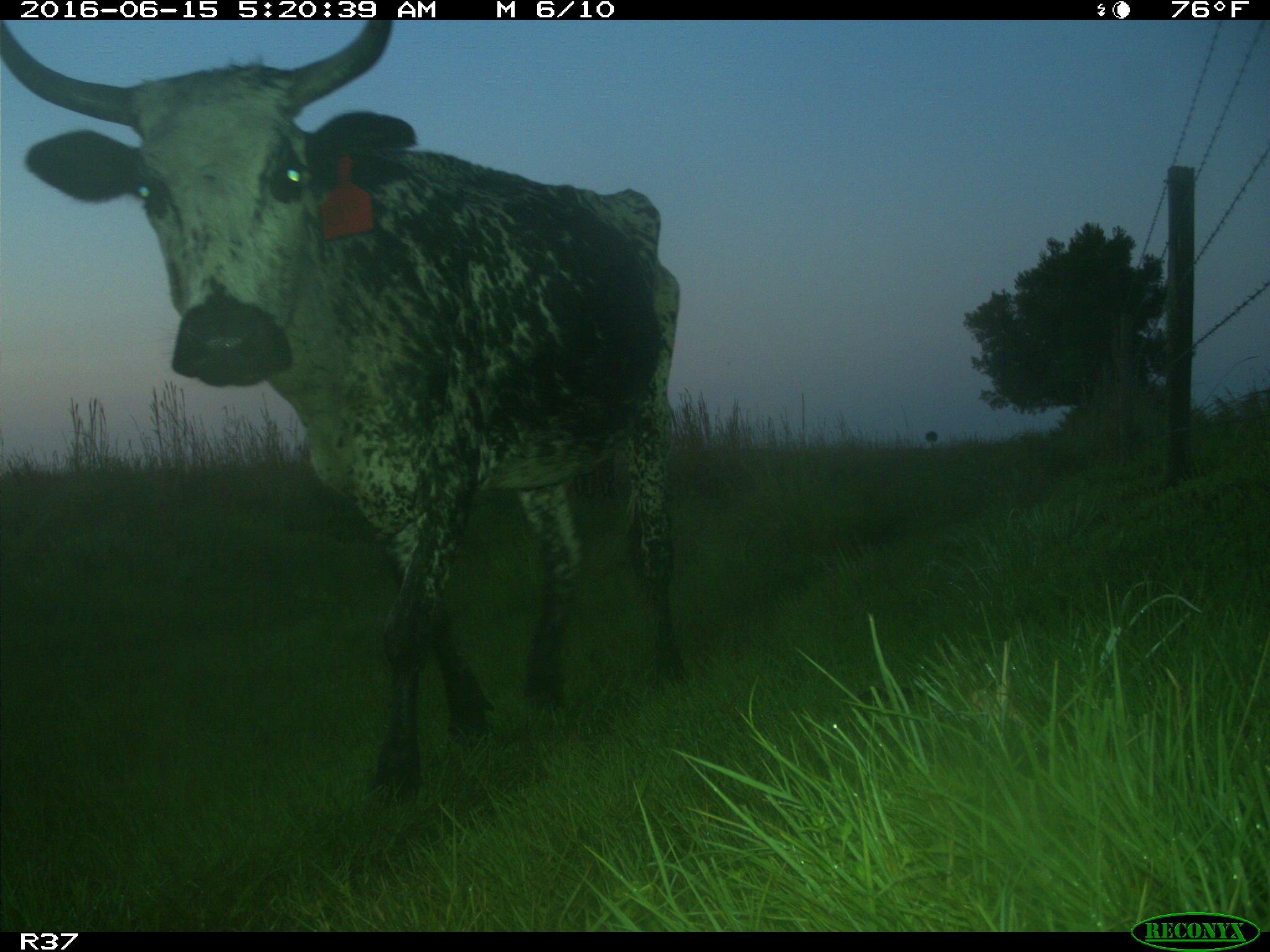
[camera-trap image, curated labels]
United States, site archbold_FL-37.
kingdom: Animalia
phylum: Chordata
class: Mammalia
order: Artiodactyla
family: Bovidae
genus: Bos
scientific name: Bos taurus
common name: domestic cow